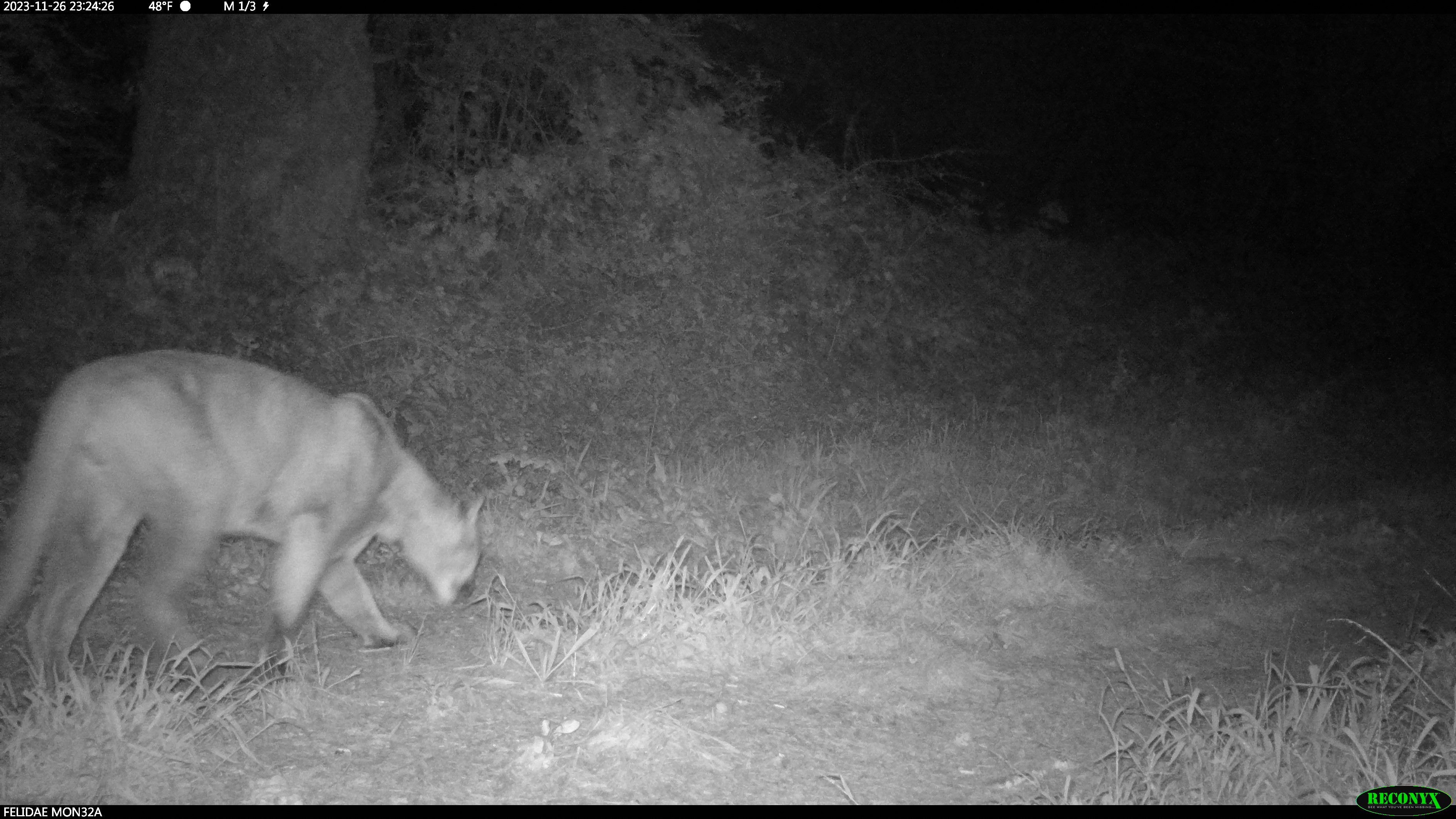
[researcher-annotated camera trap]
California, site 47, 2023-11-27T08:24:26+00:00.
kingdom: Animalia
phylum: Chordata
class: Mammalia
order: Carnivora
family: Felidae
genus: Puma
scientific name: Puma concolor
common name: puma